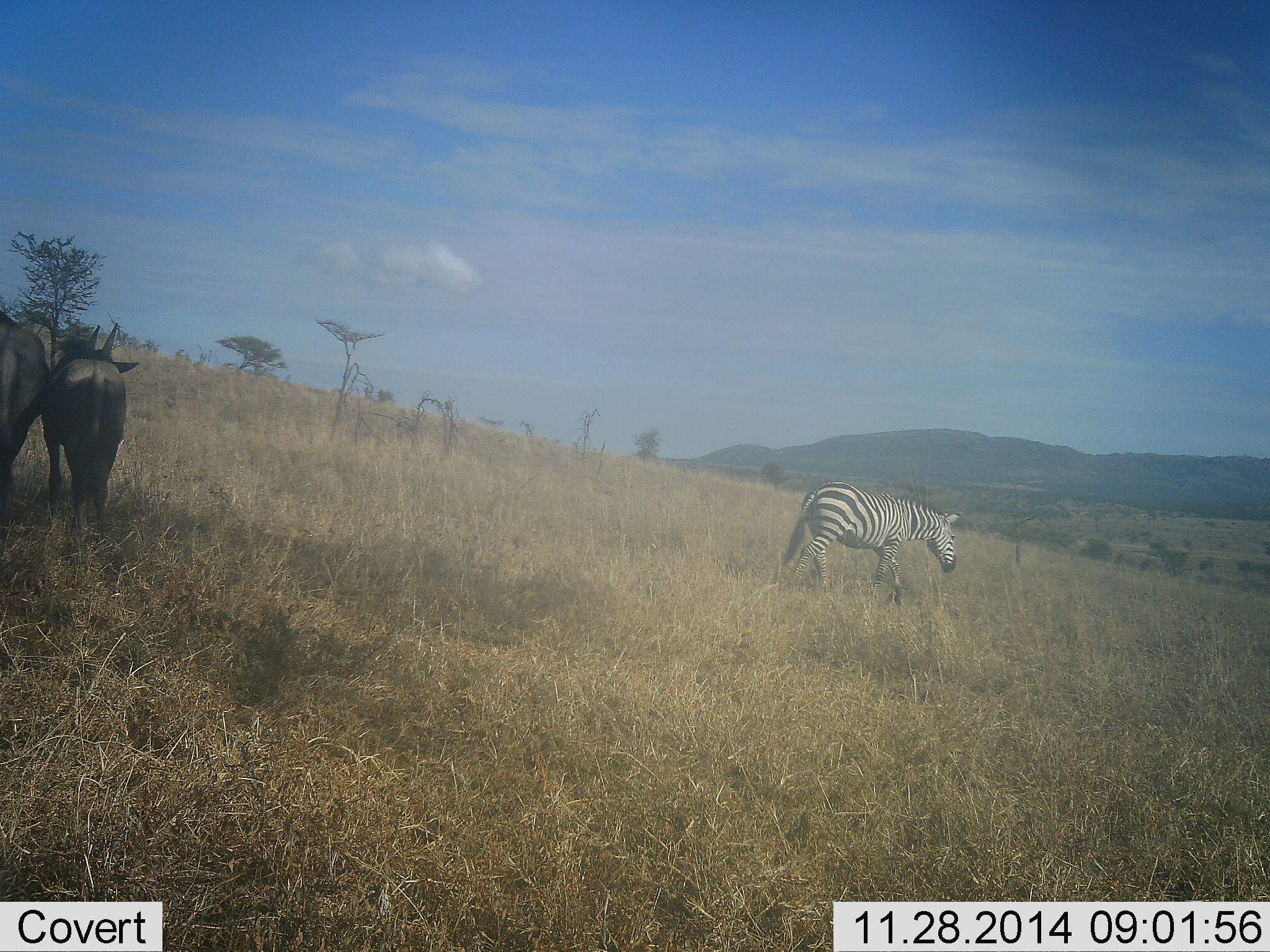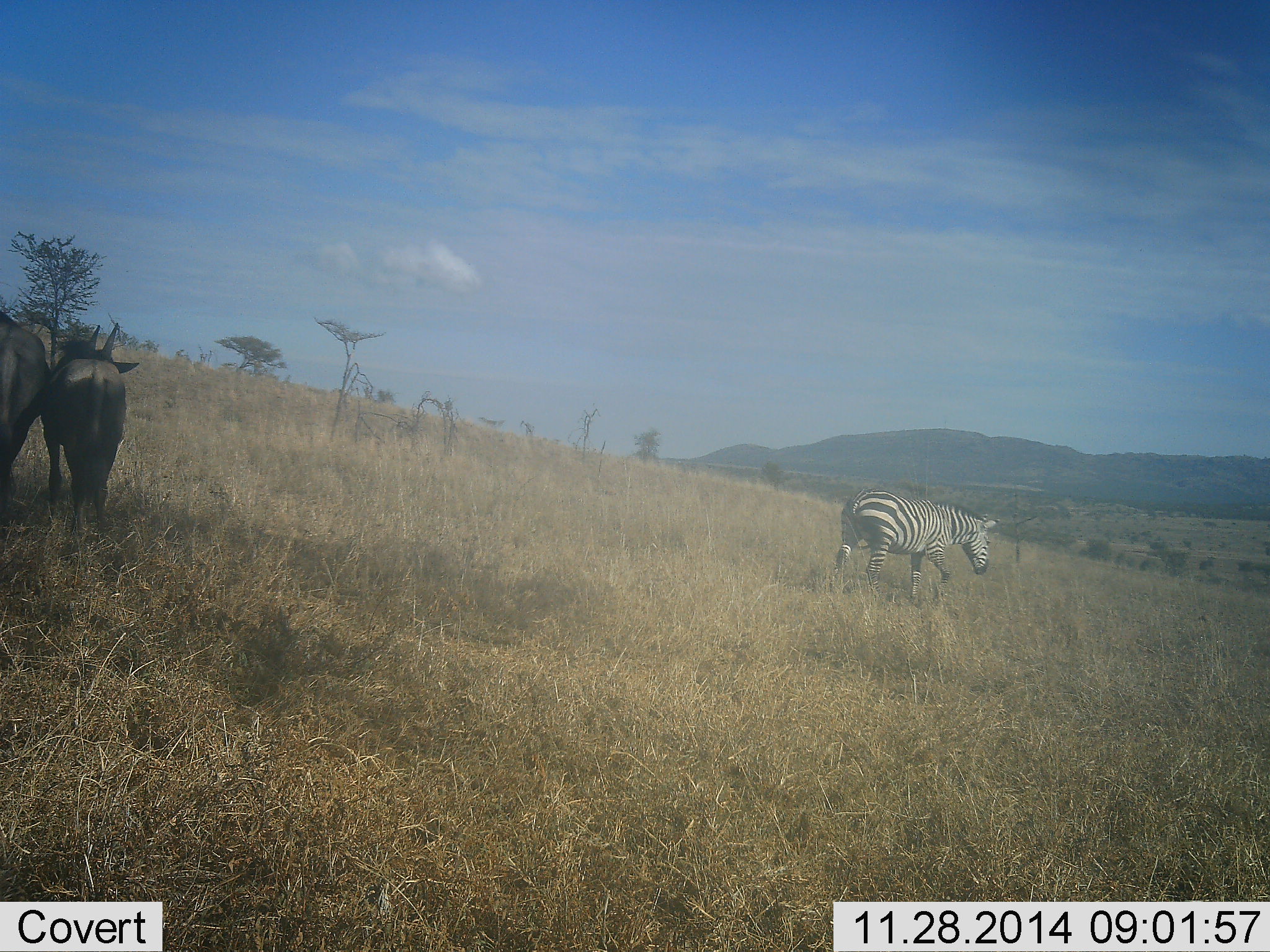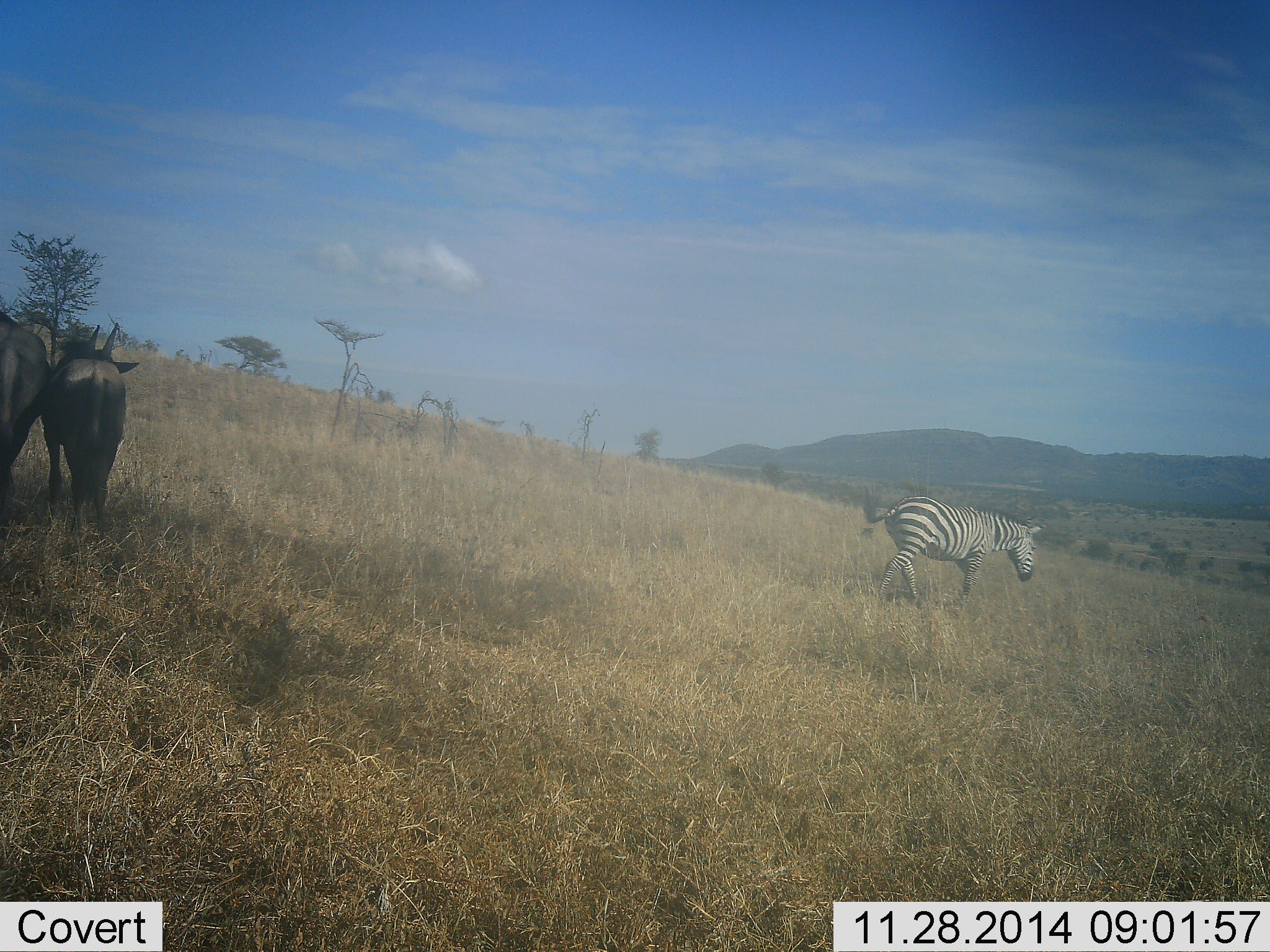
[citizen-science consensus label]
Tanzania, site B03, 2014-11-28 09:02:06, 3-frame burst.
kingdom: Animalia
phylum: Chordata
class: Mammalia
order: Artiodactyla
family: Bovidae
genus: Connochaetes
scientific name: Connochaetes taurinus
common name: blue wildebeest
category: wildebeest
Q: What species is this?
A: Wildebeest (blue wildebeest) (Connochaetes taurinus).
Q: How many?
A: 2.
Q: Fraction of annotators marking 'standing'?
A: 100%.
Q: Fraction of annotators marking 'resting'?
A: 0%.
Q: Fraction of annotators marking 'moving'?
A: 0%.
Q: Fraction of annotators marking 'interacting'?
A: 40%.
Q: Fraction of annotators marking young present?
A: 0%.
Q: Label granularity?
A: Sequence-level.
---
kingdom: Animalia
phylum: Chordata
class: Mammalia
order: Perissodactyla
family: Equidae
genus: Equus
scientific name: Equus quagga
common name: plains zebra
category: zebra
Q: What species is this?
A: Zebra (plains zebra) (Equus quagga).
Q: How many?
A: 1.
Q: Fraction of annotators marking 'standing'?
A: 9%.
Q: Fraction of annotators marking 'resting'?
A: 0%.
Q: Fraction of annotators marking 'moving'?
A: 100%.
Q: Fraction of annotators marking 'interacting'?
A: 0%.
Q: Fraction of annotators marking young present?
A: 0%.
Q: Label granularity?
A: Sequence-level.